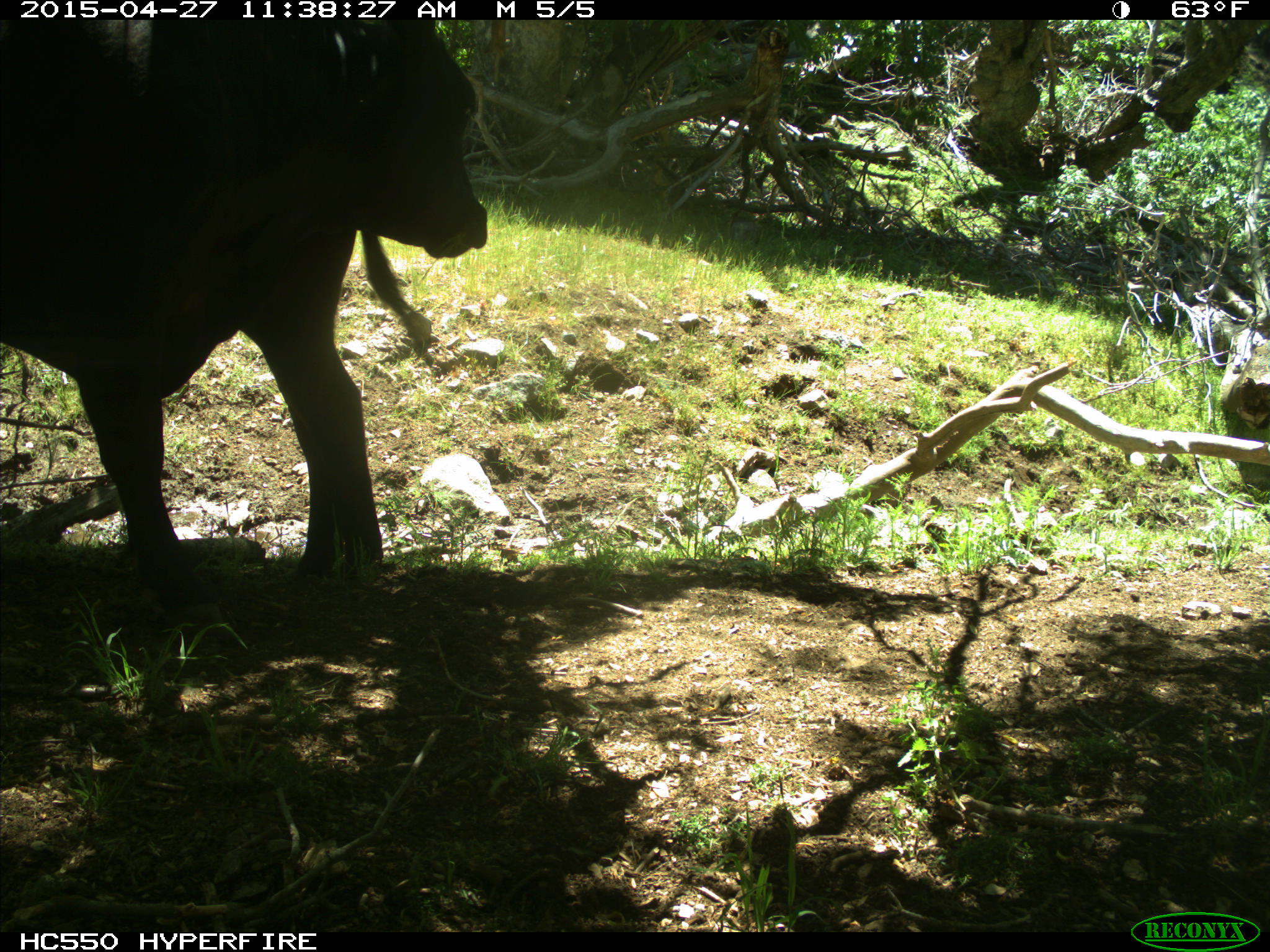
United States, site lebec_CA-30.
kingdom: Animalia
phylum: Chordata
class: Mammalia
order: Artiodactyla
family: Bovidae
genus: Bos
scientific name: Bos taurus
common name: domestic cow